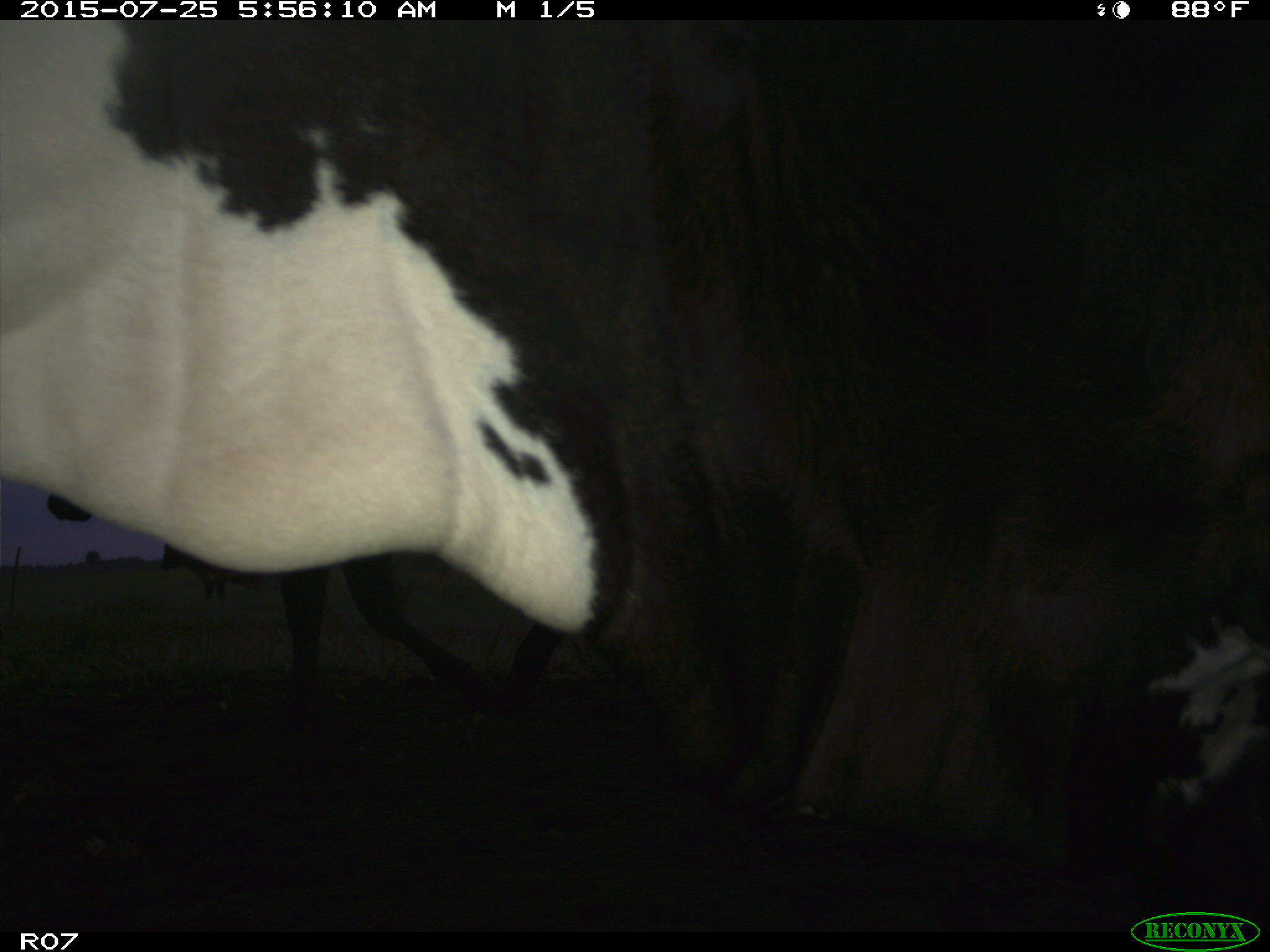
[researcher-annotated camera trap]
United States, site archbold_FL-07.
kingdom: Animalia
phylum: Chordata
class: Mammalia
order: Artiodactyla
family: Bovidae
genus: Bos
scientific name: Bos taurus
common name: domestic cow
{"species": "Bos taurus (domestic cow)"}